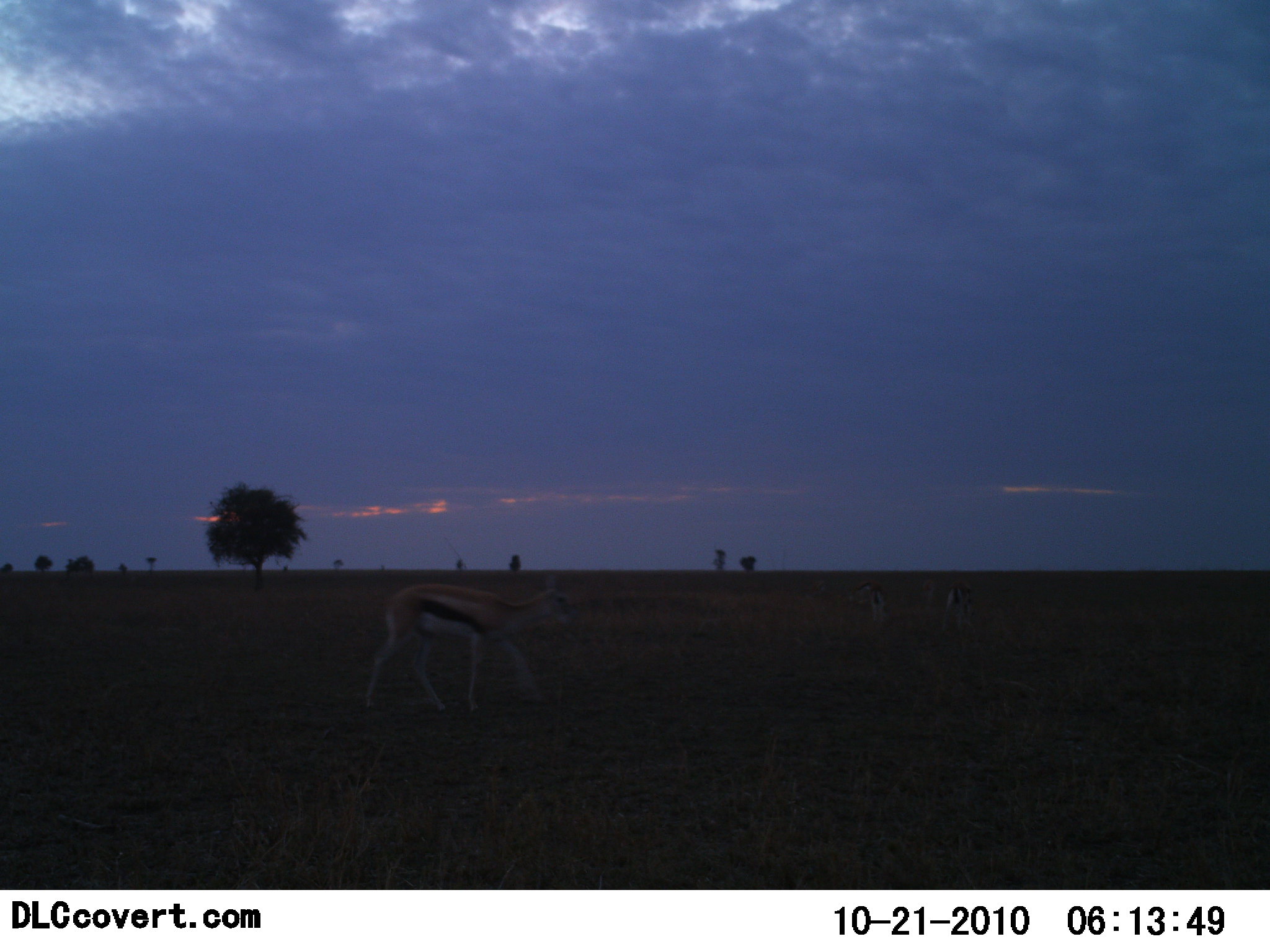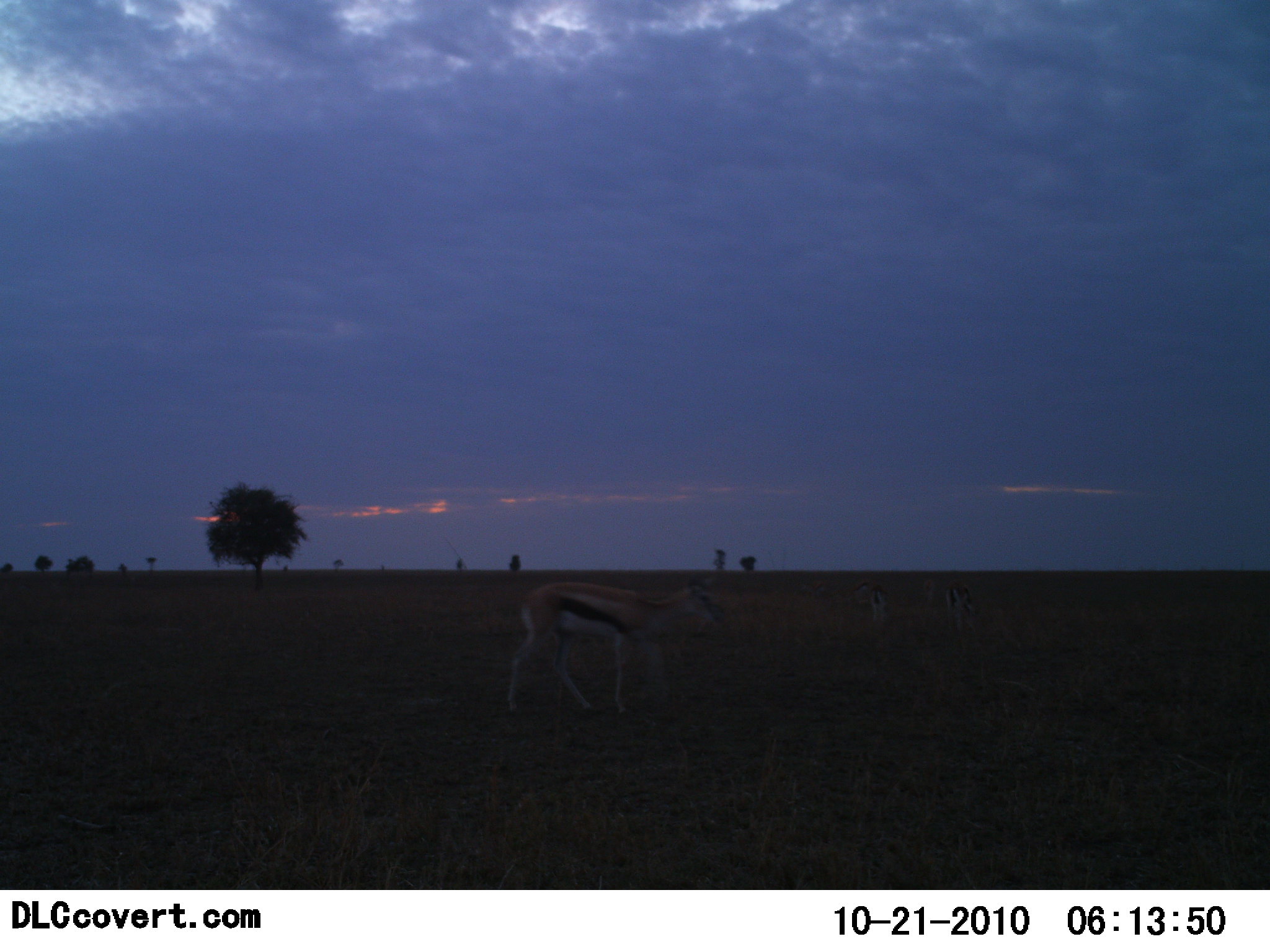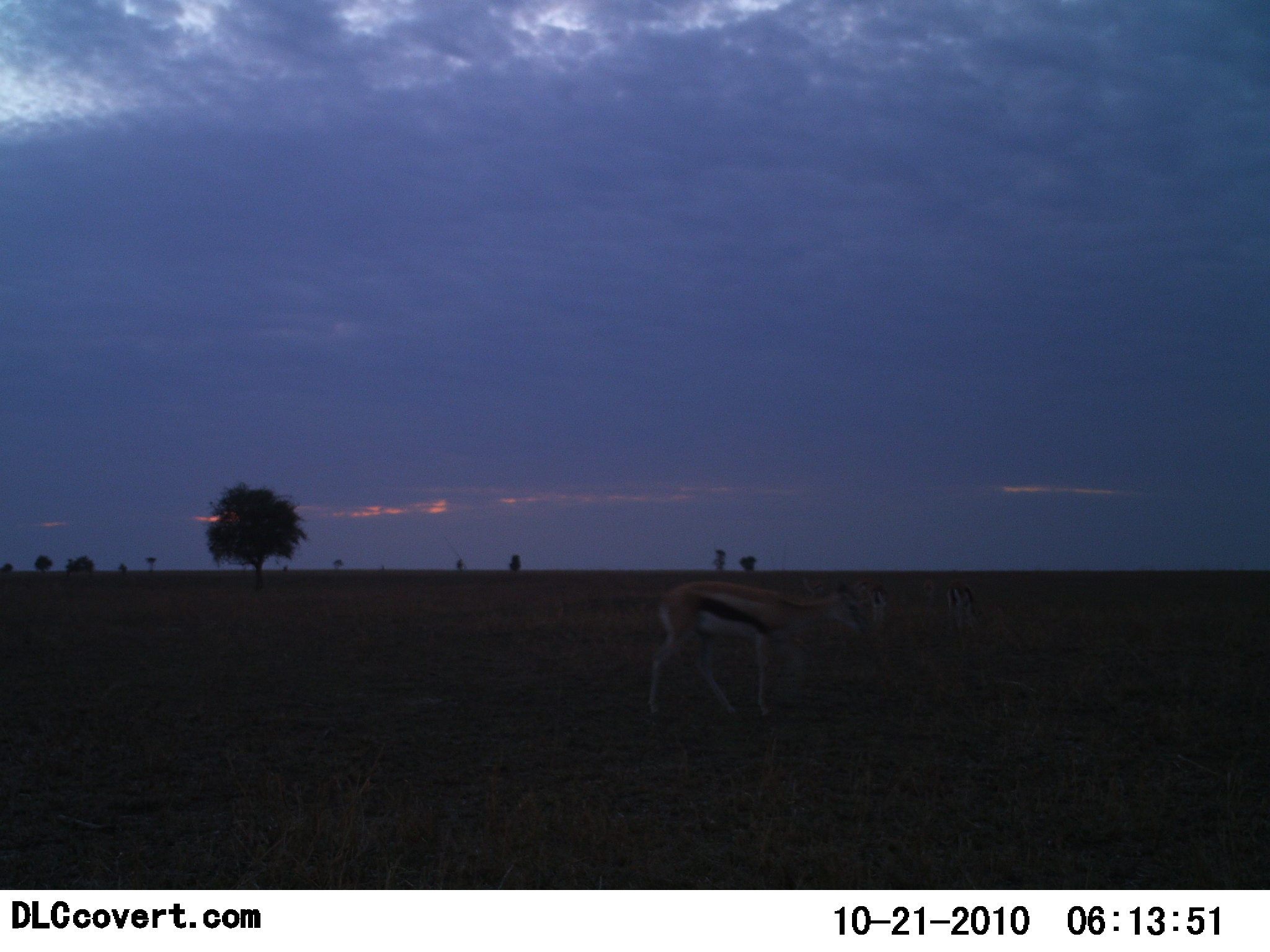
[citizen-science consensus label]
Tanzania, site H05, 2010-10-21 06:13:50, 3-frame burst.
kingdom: Animalia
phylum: Chordata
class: Mammalia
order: Artiodactyla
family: Bovidae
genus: Eudorcas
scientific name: Eudorcas thomsonii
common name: thomson's gazelle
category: gazellethomsons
Gazellethomsons (thomson's gazelle) (Eudorcas thomsonii), count 1. Behavior (volunteer vote fractions): standing 36%, resting 0%, moving 93%, interacting 0%. Young present (vote fraction): 0%. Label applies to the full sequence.